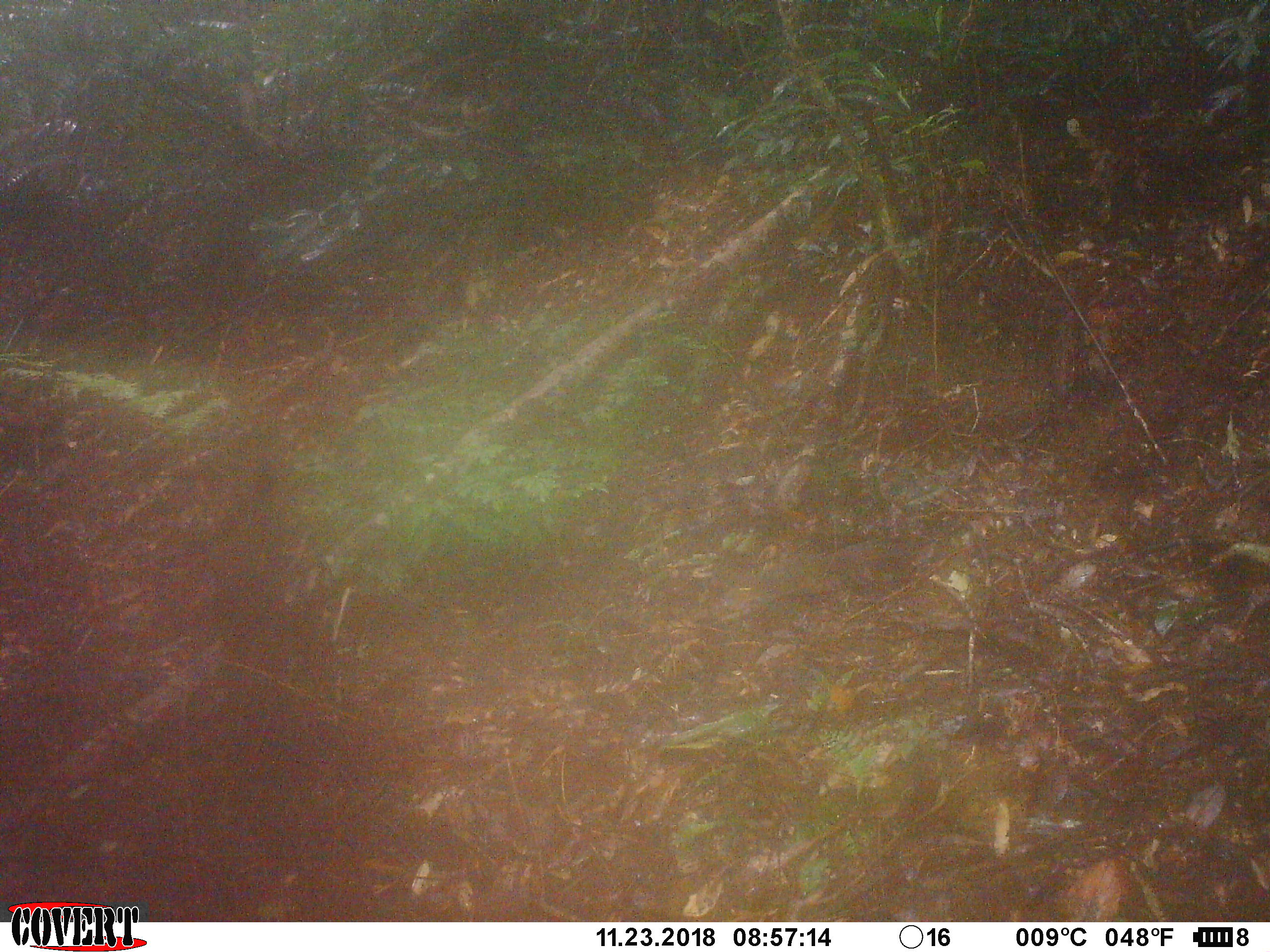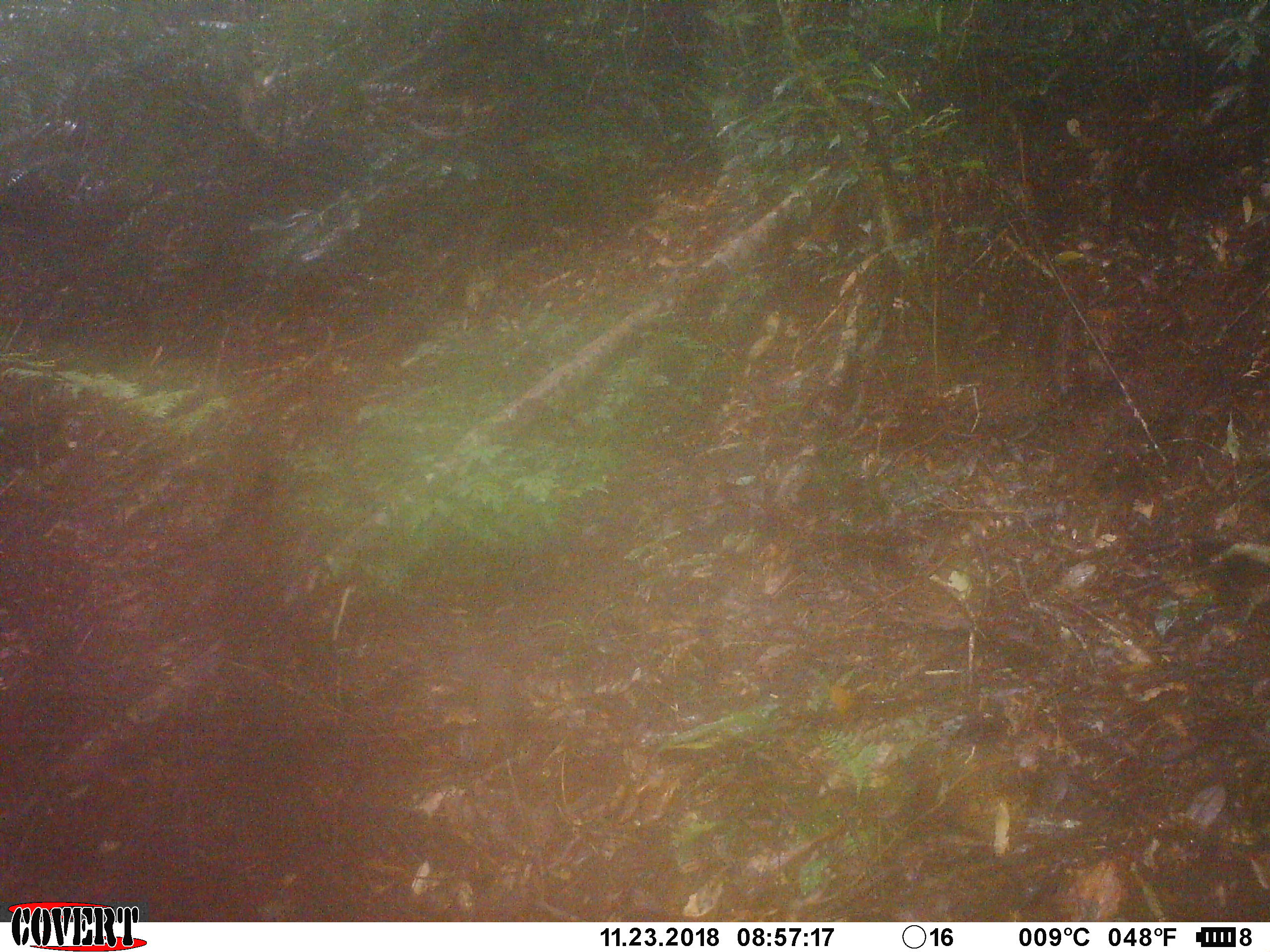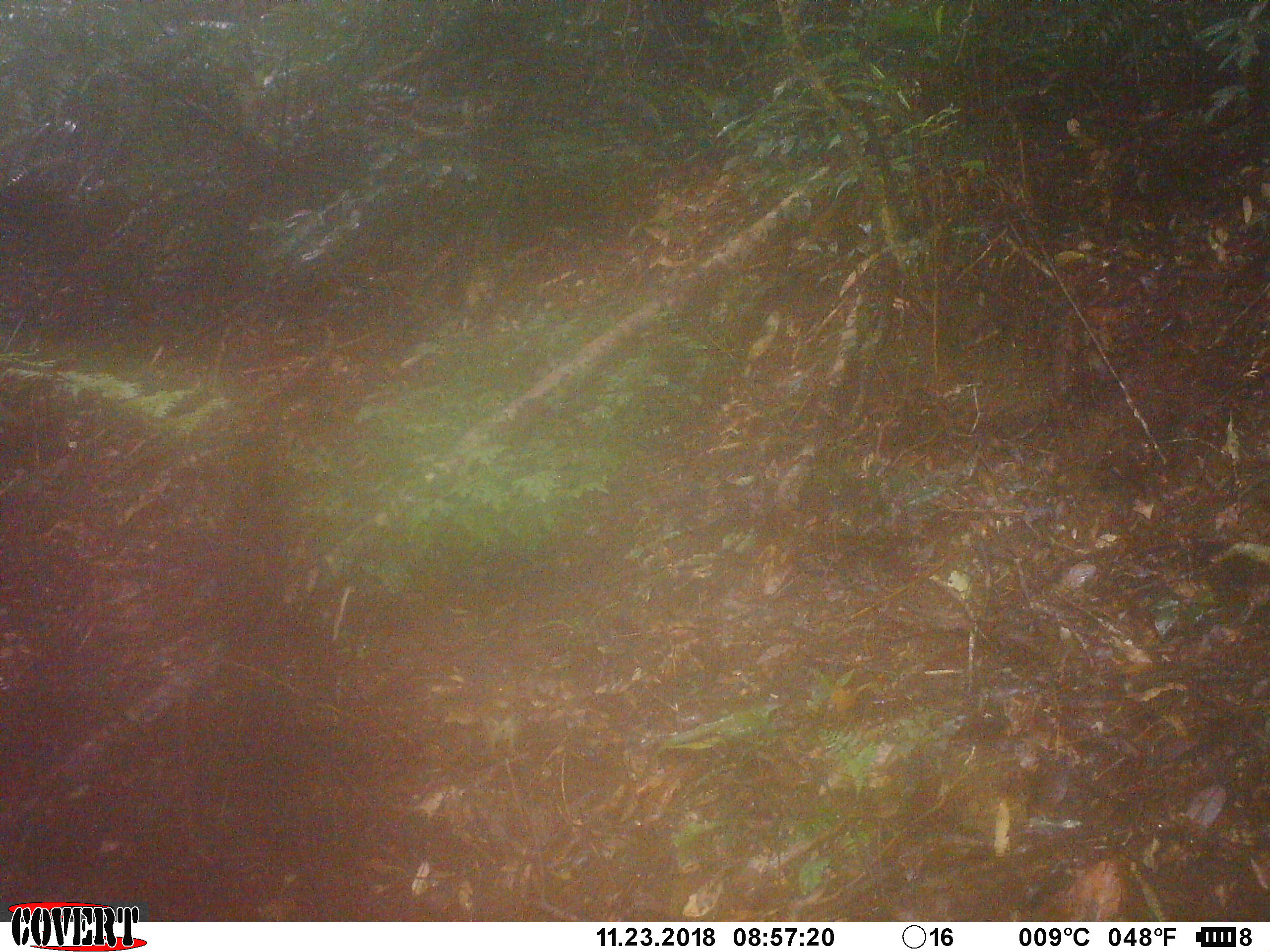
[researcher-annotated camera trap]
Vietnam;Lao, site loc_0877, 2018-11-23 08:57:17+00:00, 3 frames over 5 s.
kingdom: Animalia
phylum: Chordata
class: Mammalia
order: Rodentia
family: Sciuridae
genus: Dremomys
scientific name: Dremomys rufigenis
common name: red-cheeked squirrel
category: red cheeked squirrel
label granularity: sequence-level